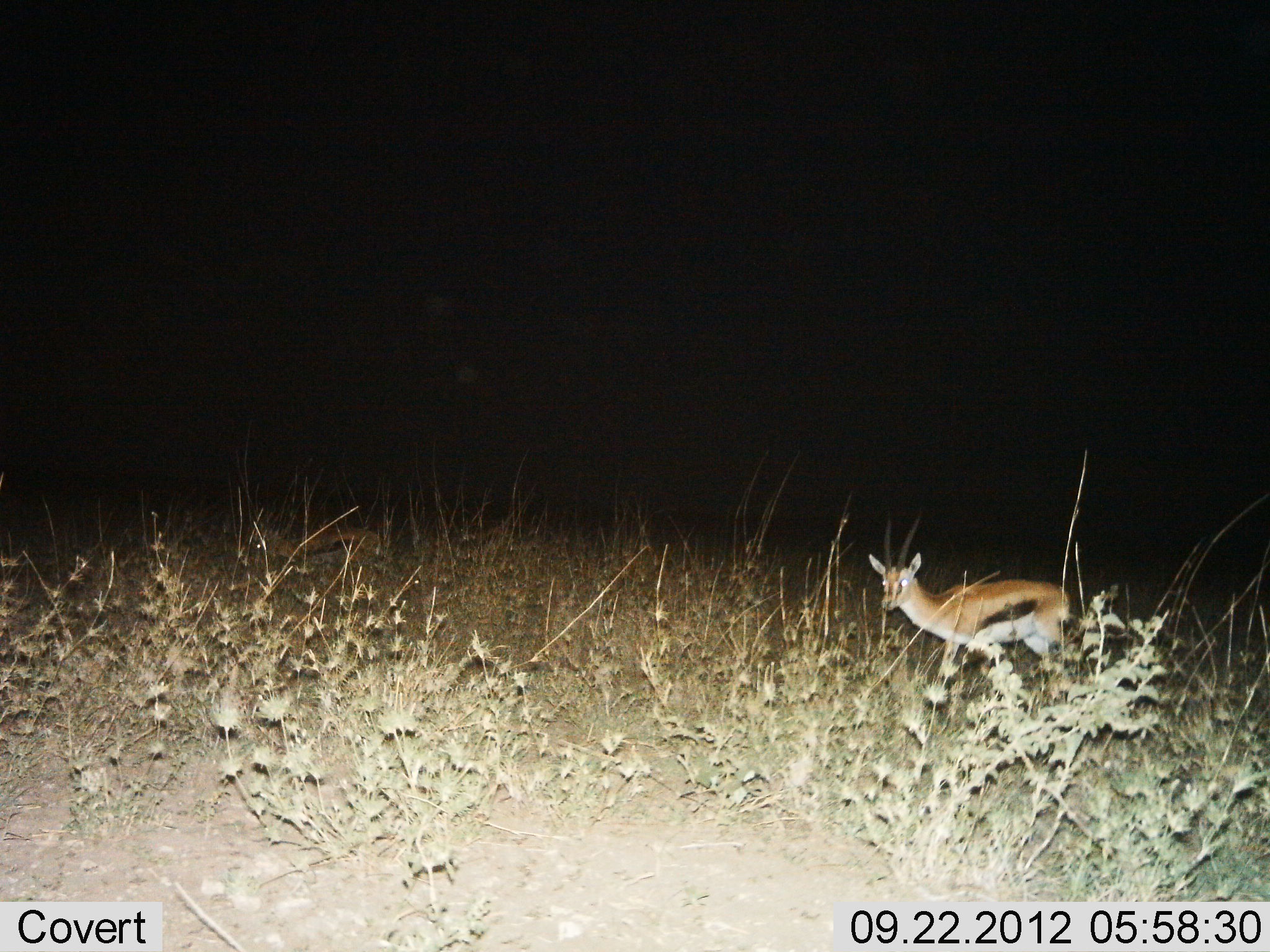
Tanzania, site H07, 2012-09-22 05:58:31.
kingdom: Animalia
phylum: Chordata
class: Mammalia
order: Artiodactyla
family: Bovidae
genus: Eudorcas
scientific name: Eudorcas thomsonii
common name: thomson's gazelle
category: gazellethomsons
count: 1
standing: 40%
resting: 0%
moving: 60%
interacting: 0%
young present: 0%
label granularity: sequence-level